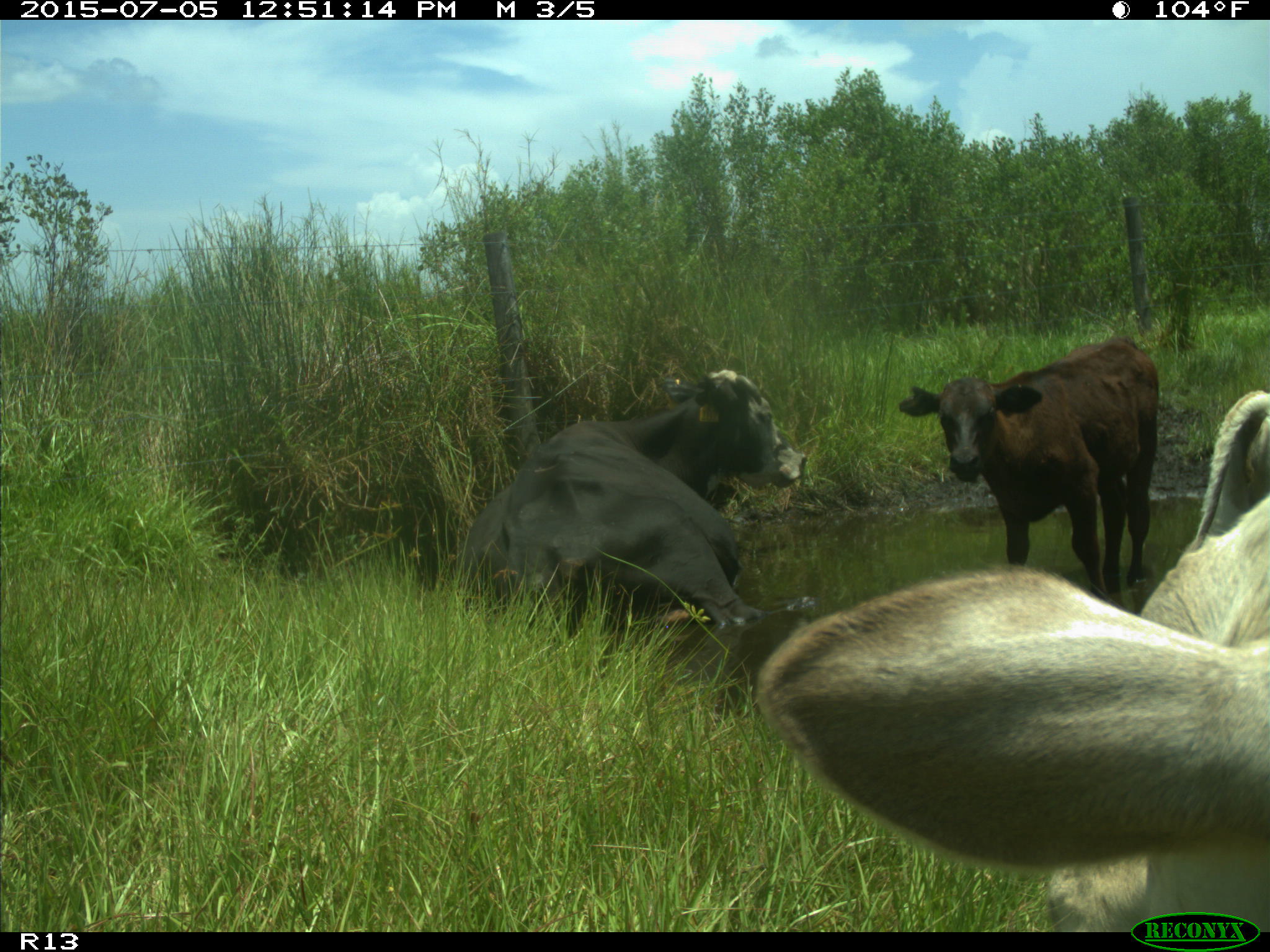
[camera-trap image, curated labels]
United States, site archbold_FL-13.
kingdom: Animalia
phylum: Chordata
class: Mammalia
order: Artiodactyla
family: Bovidae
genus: Bos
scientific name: Bos taurus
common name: domestic cow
Bos taurus (domestic cow).